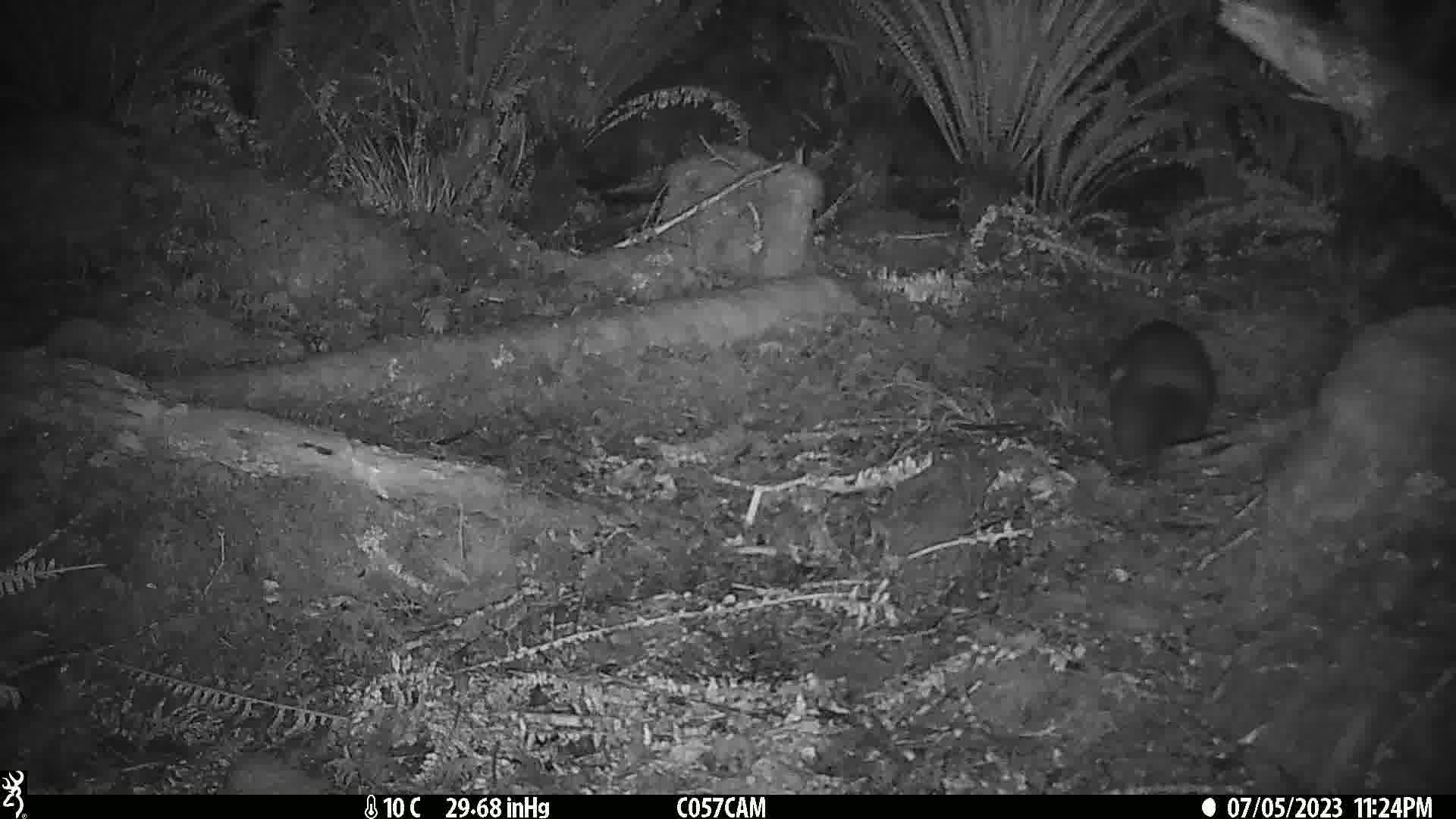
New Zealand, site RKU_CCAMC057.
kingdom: Animalia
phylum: Chordata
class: Mammalia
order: Diprotodontia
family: Phalangeridae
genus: Trichosurus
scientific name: Trichosurus vulpecula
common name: common brushtail possum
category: possum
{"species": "possum (common brushtail possum) (Trichosurus vulpecula)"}